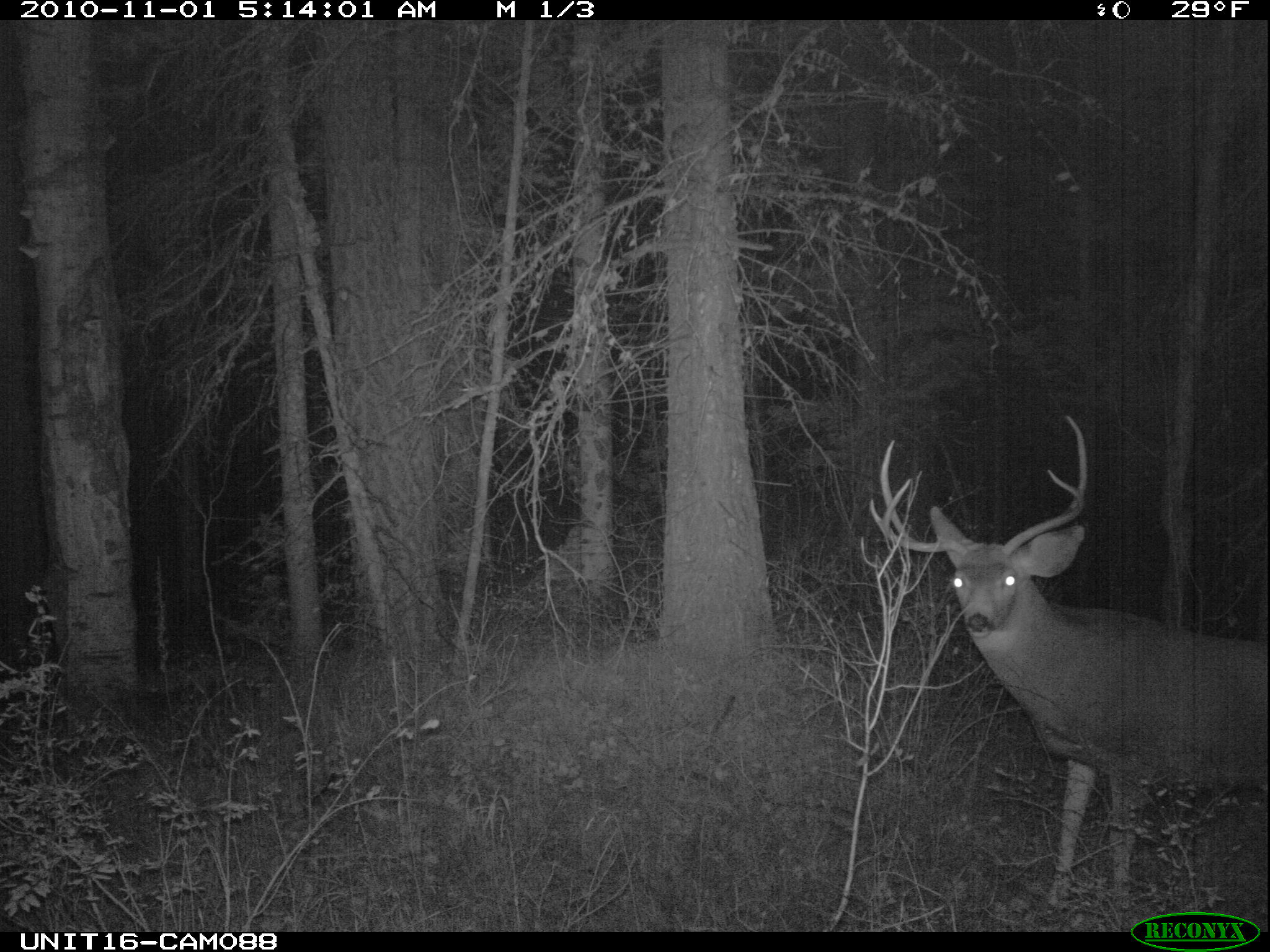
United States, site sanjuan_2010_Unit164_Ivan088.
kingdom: Animalia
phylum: Chordata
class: Mammalia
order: Artiodactyla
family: Cervidae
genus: Odocoileus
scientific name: Odocoileus hemionus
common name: mule deer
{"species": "Odocoileus hemionus (mule deer)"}